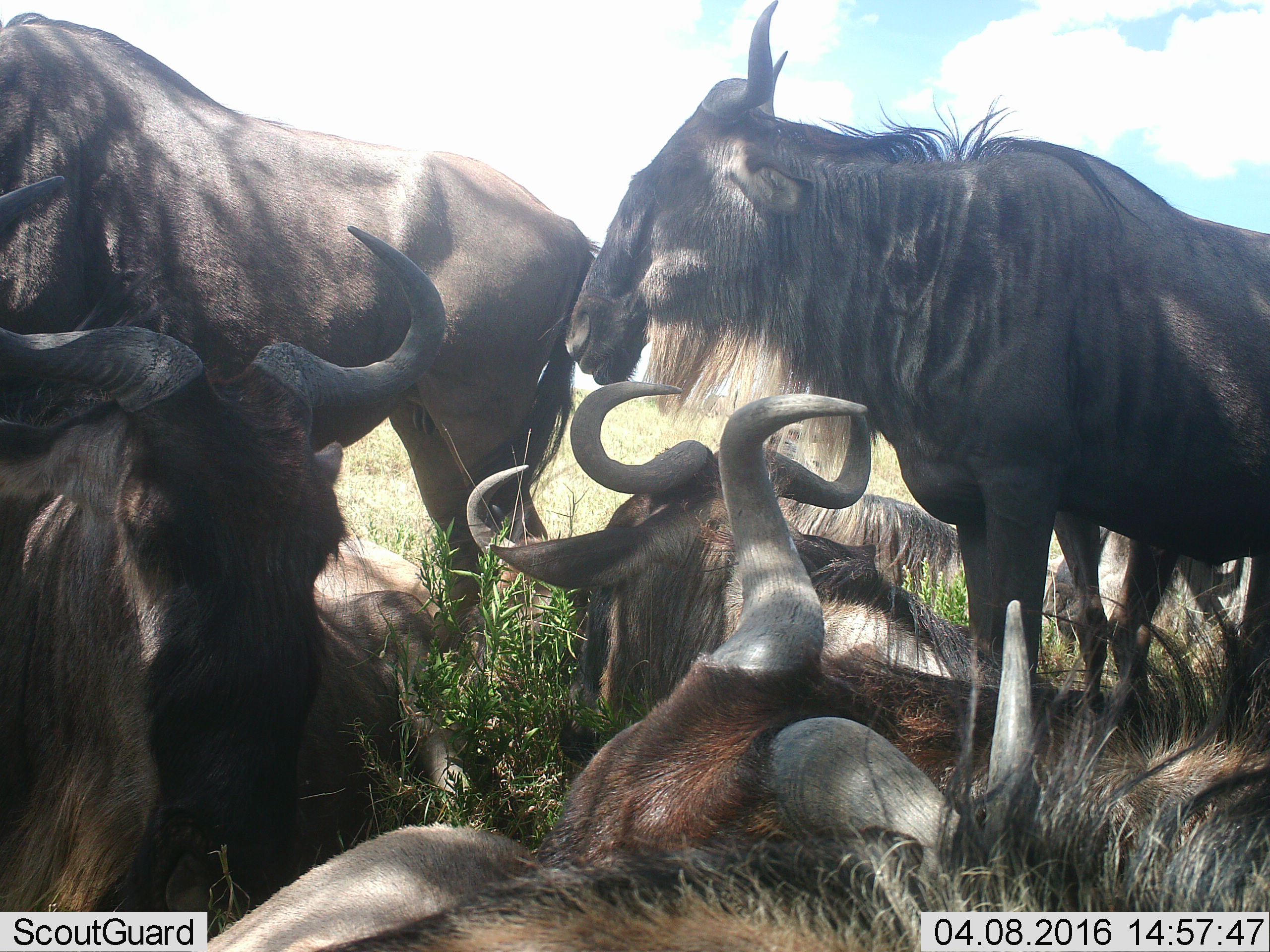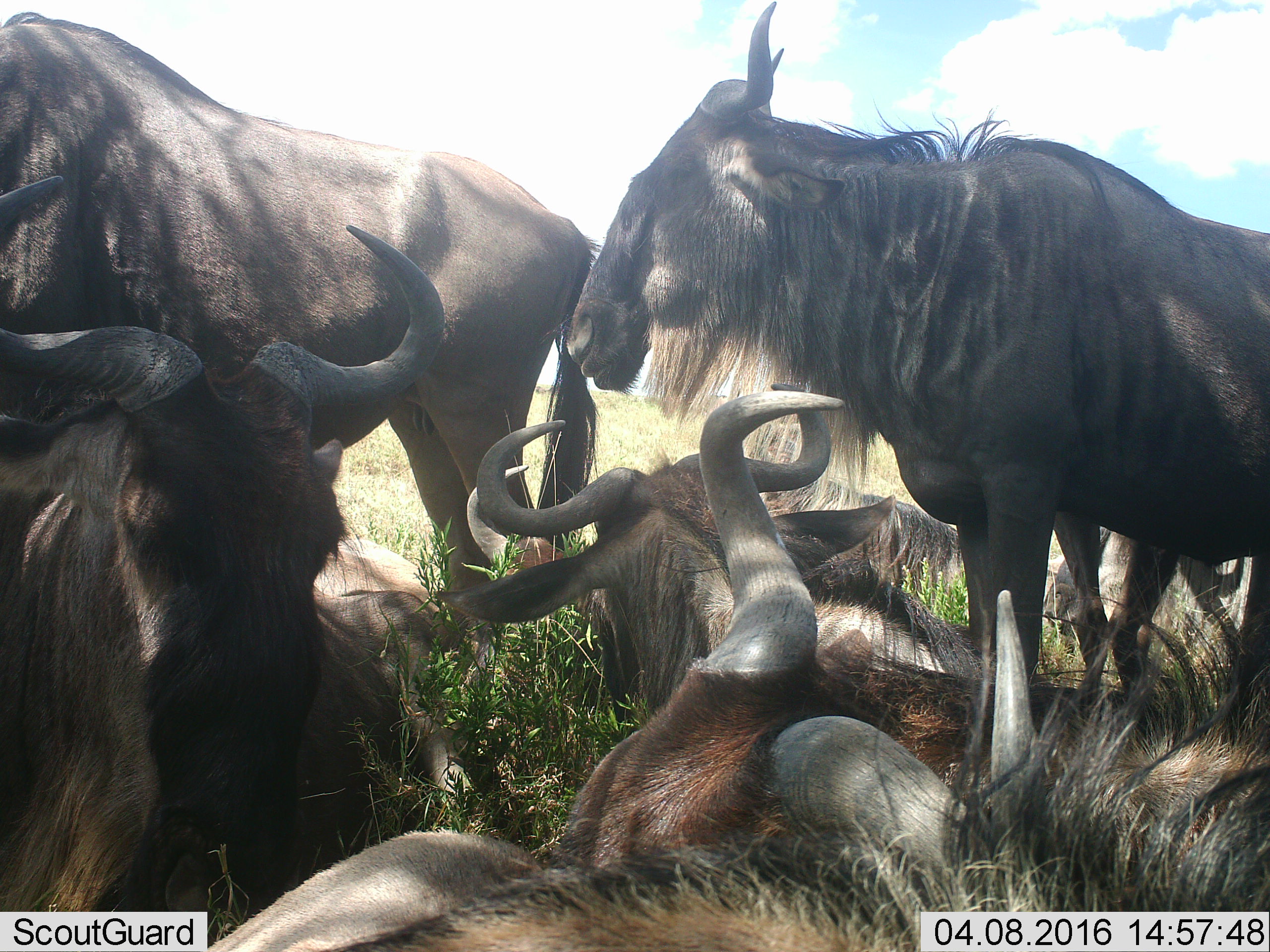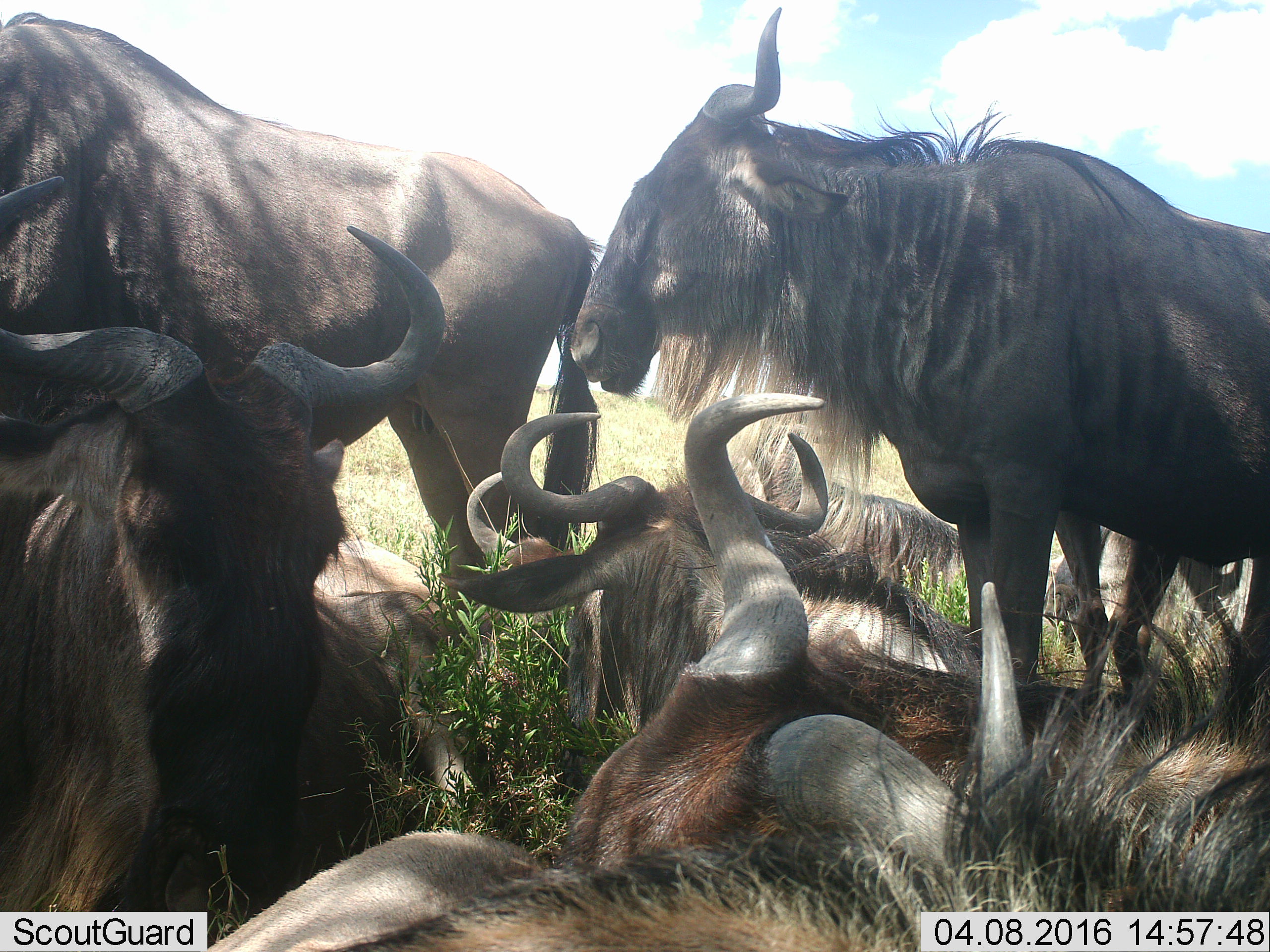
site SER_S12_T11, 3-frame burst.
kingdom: Animalia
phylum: Chordata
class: Mammalia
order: Artiodactyla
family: Bovidae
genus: Connochaetes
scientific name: Connochaetes taurinus taurinus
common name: blue wildebeest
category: wildebeestblue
Wildebeestblue (blue wildebeest) (Connochaetes taurinus taurinus), count 6. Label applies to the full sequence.